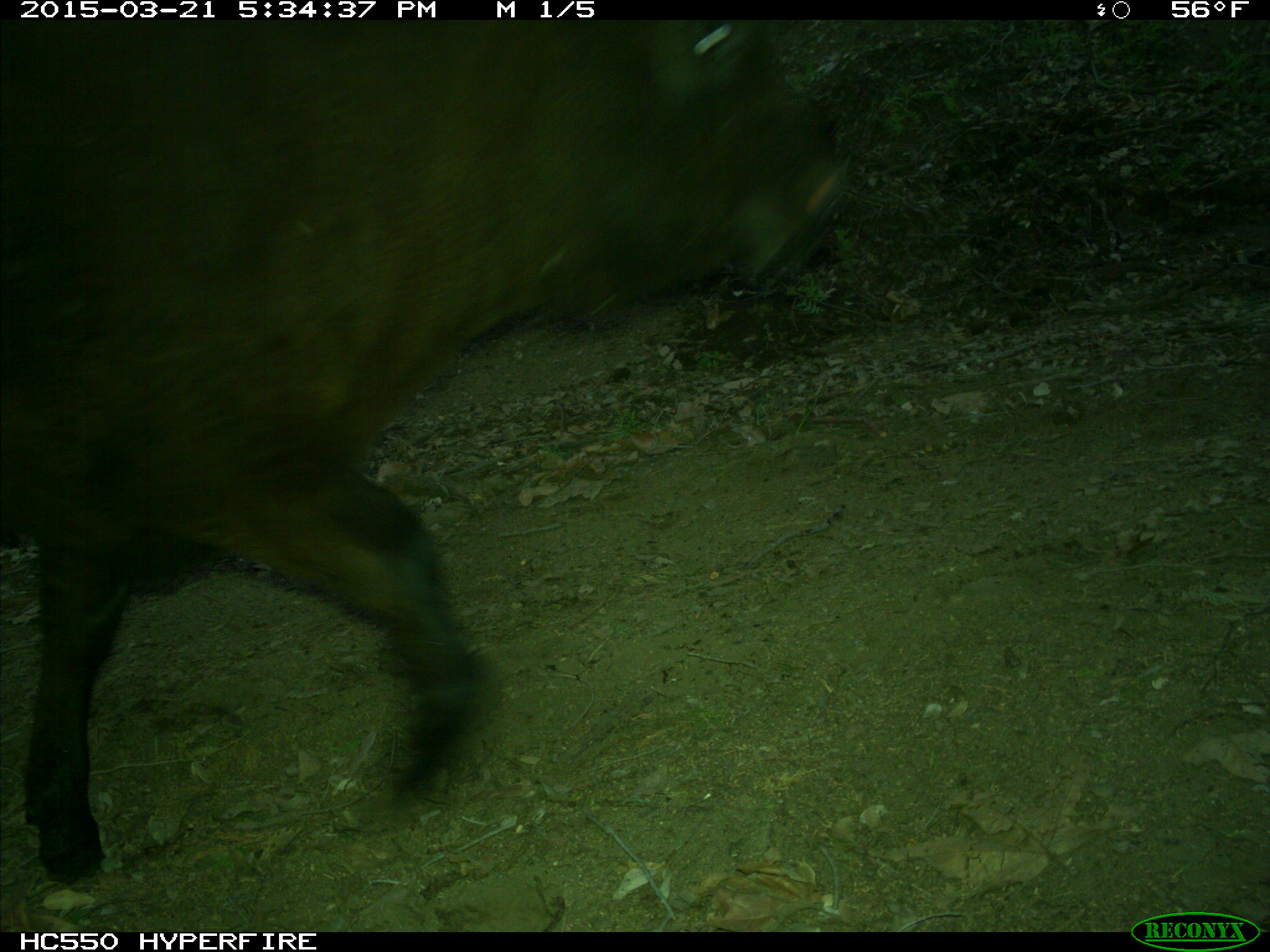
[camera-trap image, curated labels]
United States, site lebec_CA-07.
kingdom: Animalia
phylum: Chordata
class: Mammalia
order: Artiodactyla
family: Bovidae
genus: Bos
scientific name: Bos taurus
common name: domestic cow